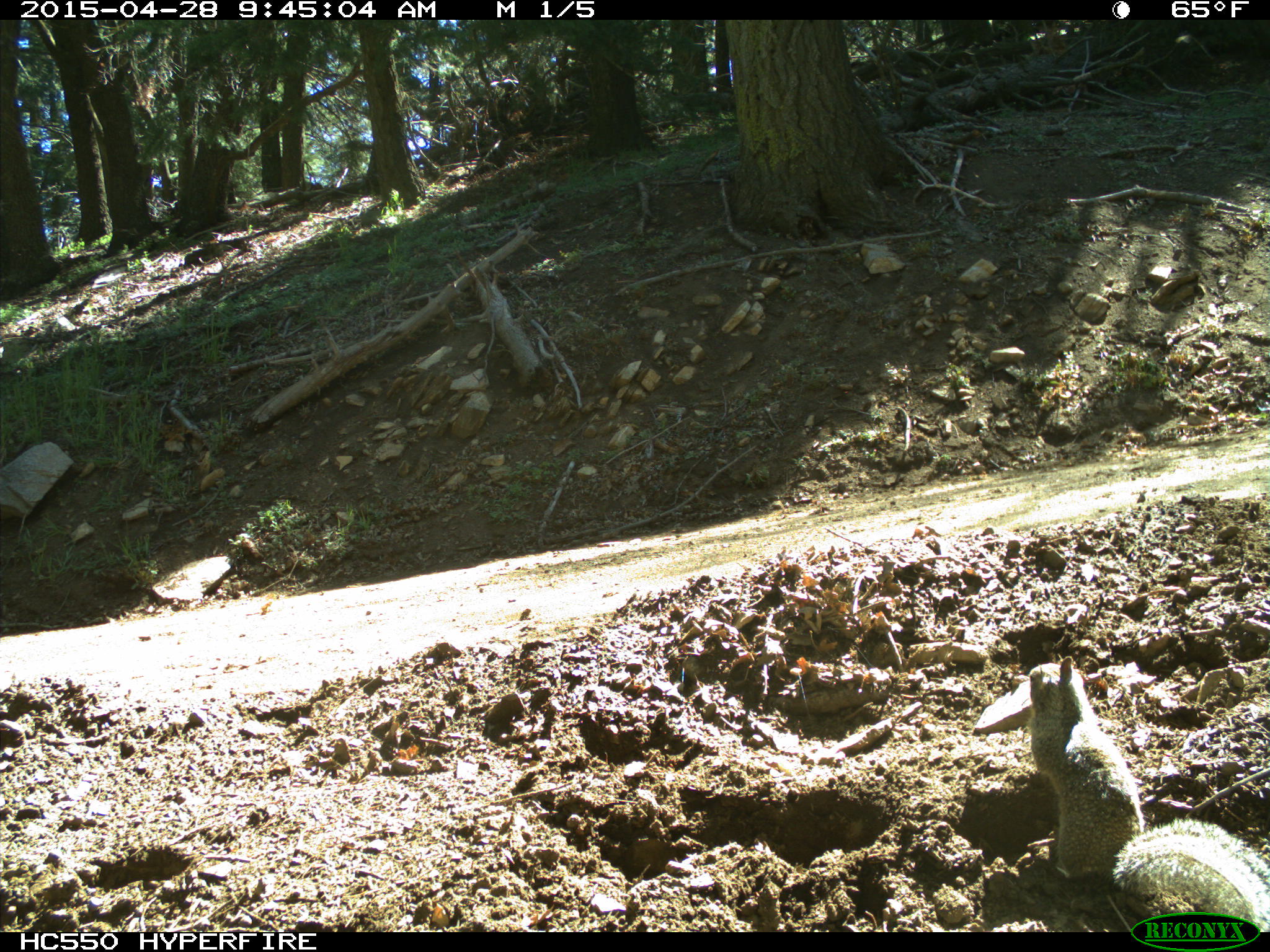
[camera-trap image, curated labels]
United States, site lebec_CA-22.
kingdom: Animalia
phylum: Chordata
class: Mammalia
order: Rodentia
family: Sciuridae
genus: Otospermophilus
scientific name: Otospermophilus beecheyi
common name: california ground squirrel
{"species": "Otospermophilus beecheyi (california ground squirrel)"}